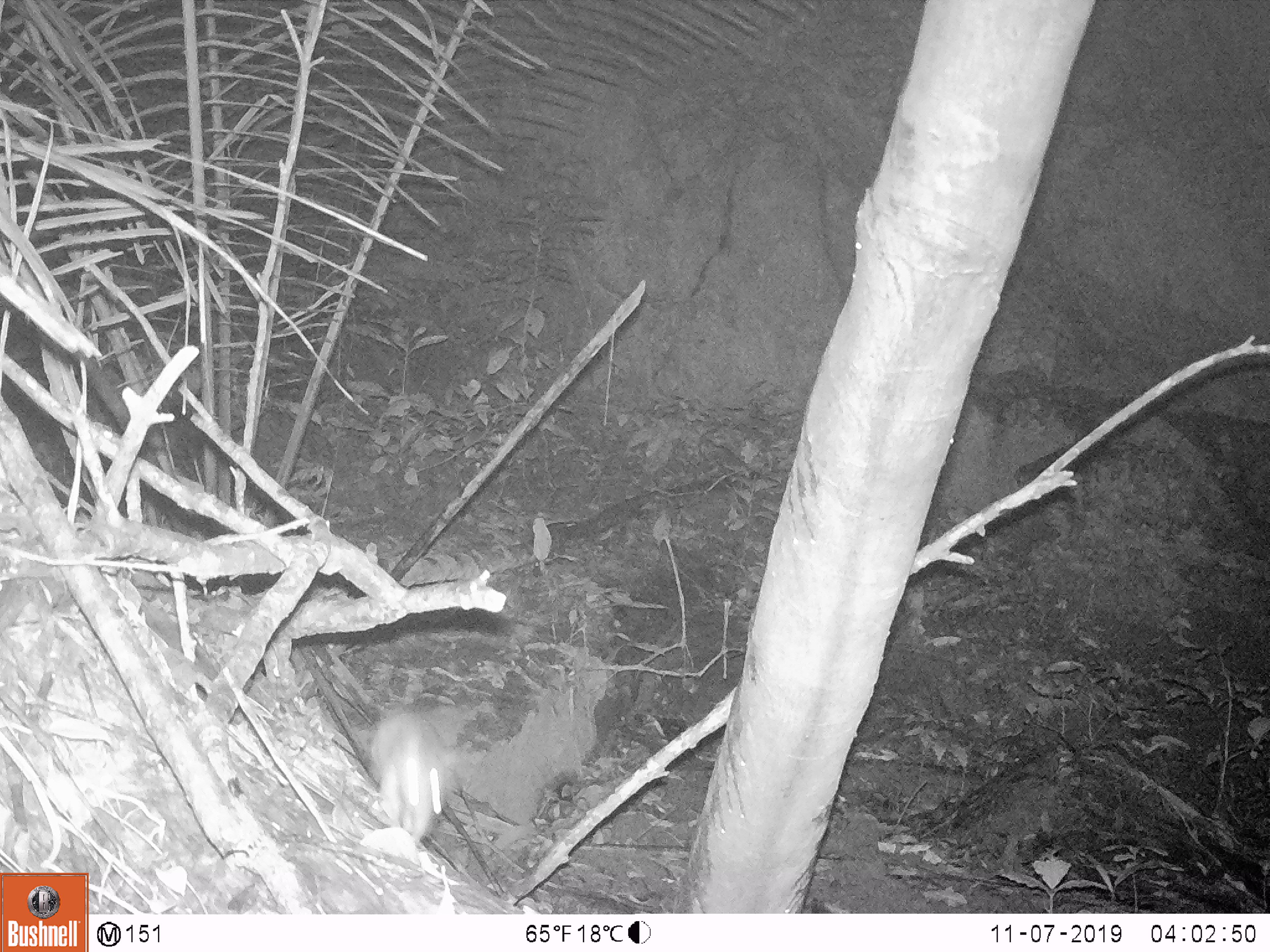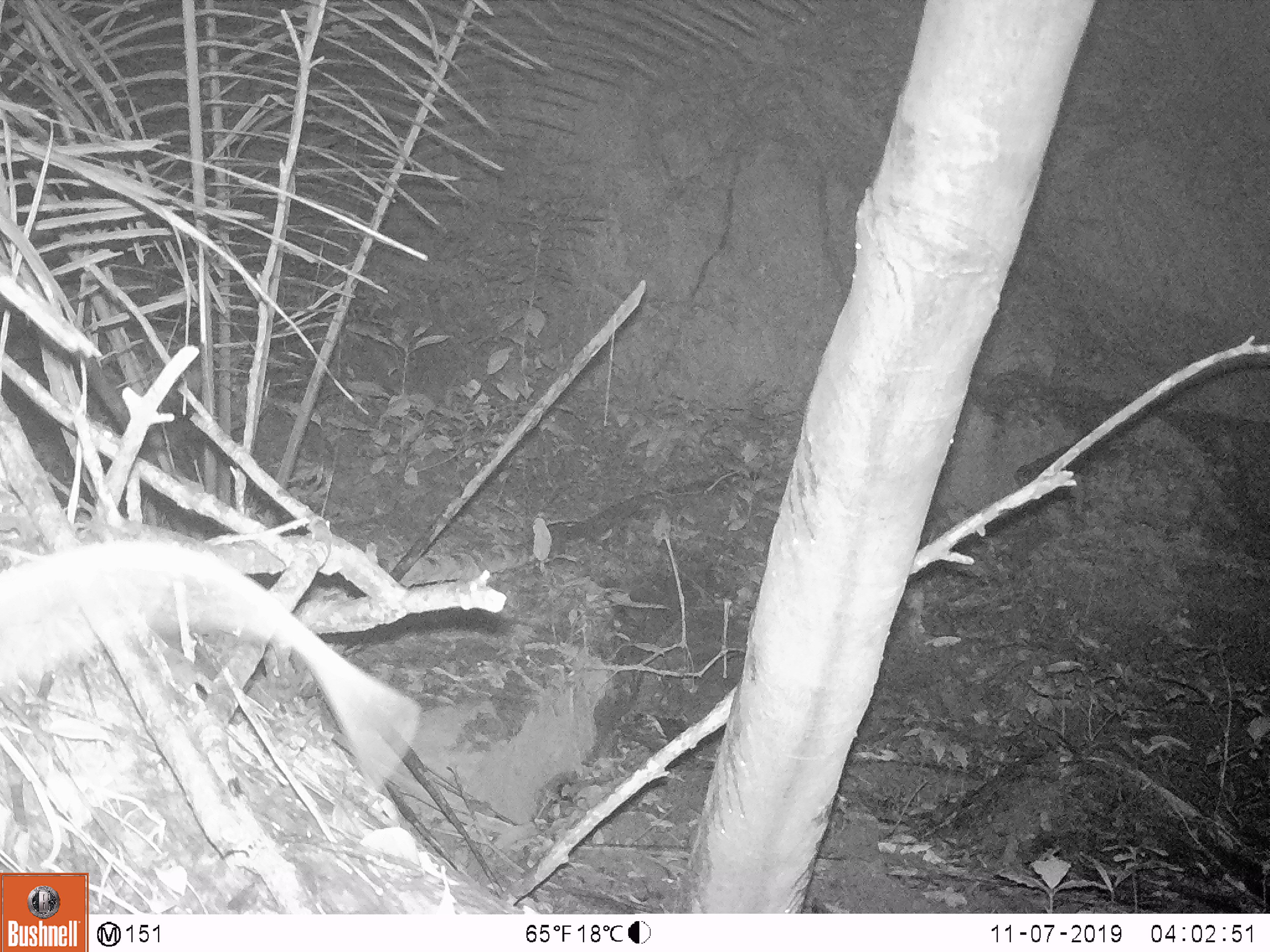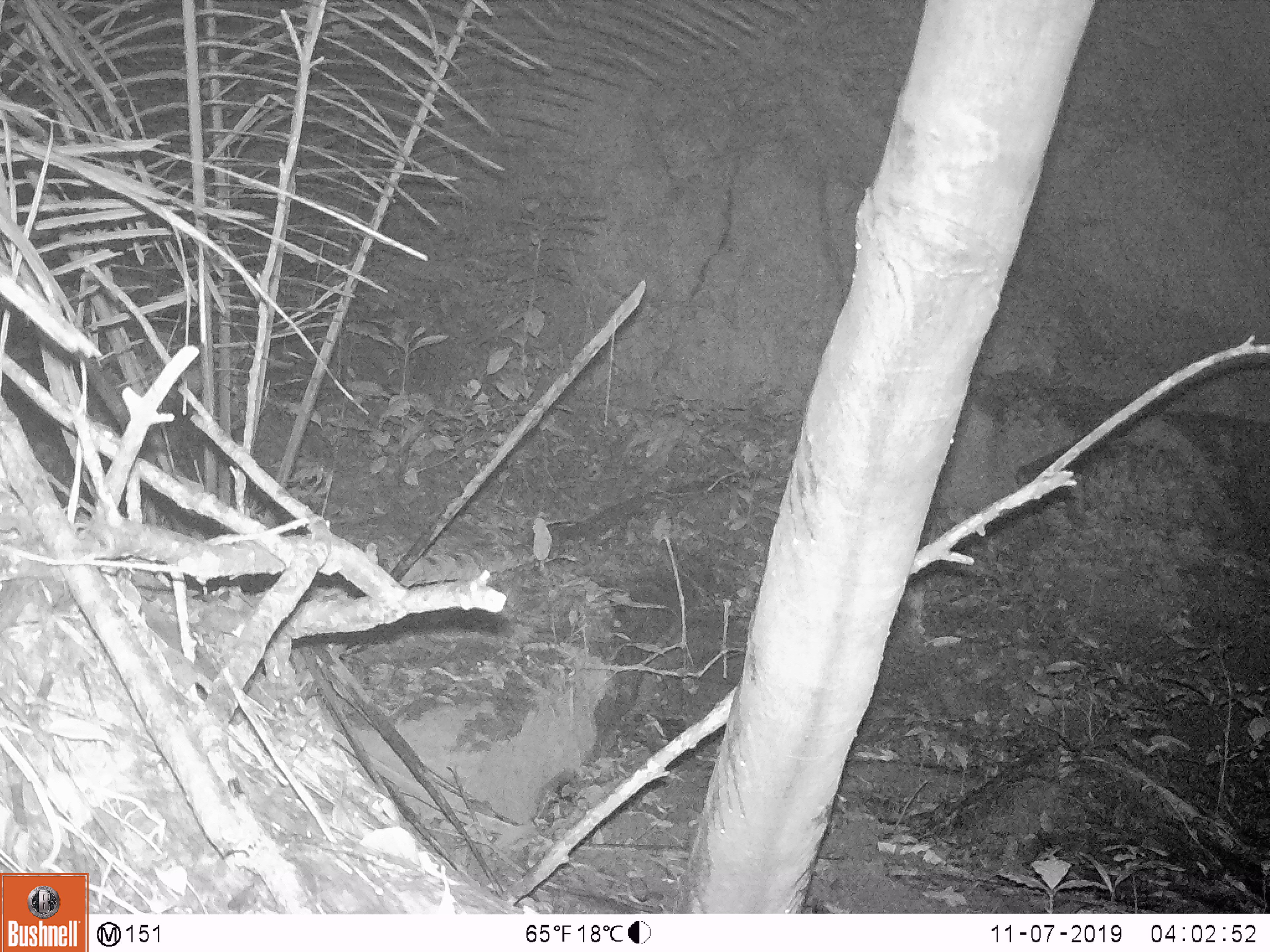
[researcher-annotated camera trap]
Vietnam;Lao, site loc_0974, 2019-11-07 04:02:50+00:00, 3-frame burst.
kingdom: Animalia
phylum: Chordata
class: Mammalia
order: Rodentia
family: Muridae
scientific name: Muridae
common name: old-world mice and rats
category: unidentified murid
Unidentified murid (old-world mice and rats) (Muridae). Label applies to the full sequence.